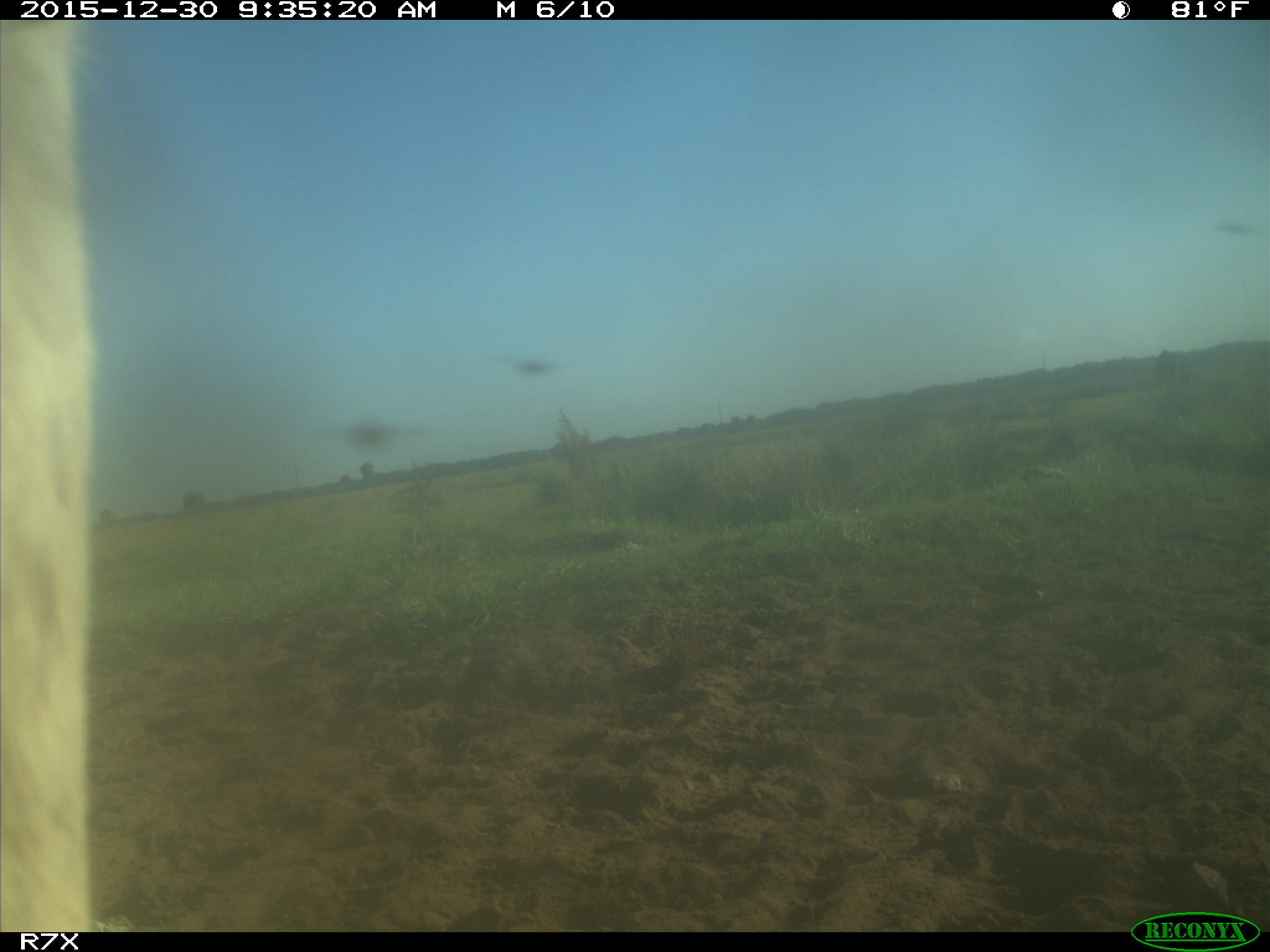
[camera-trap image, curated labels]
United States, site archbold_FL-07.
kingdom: Animalia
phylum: Chordata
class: Mammalia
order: Artiodactyla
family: Bovidae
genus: Bos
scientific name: Bos taurus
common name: domestic cow